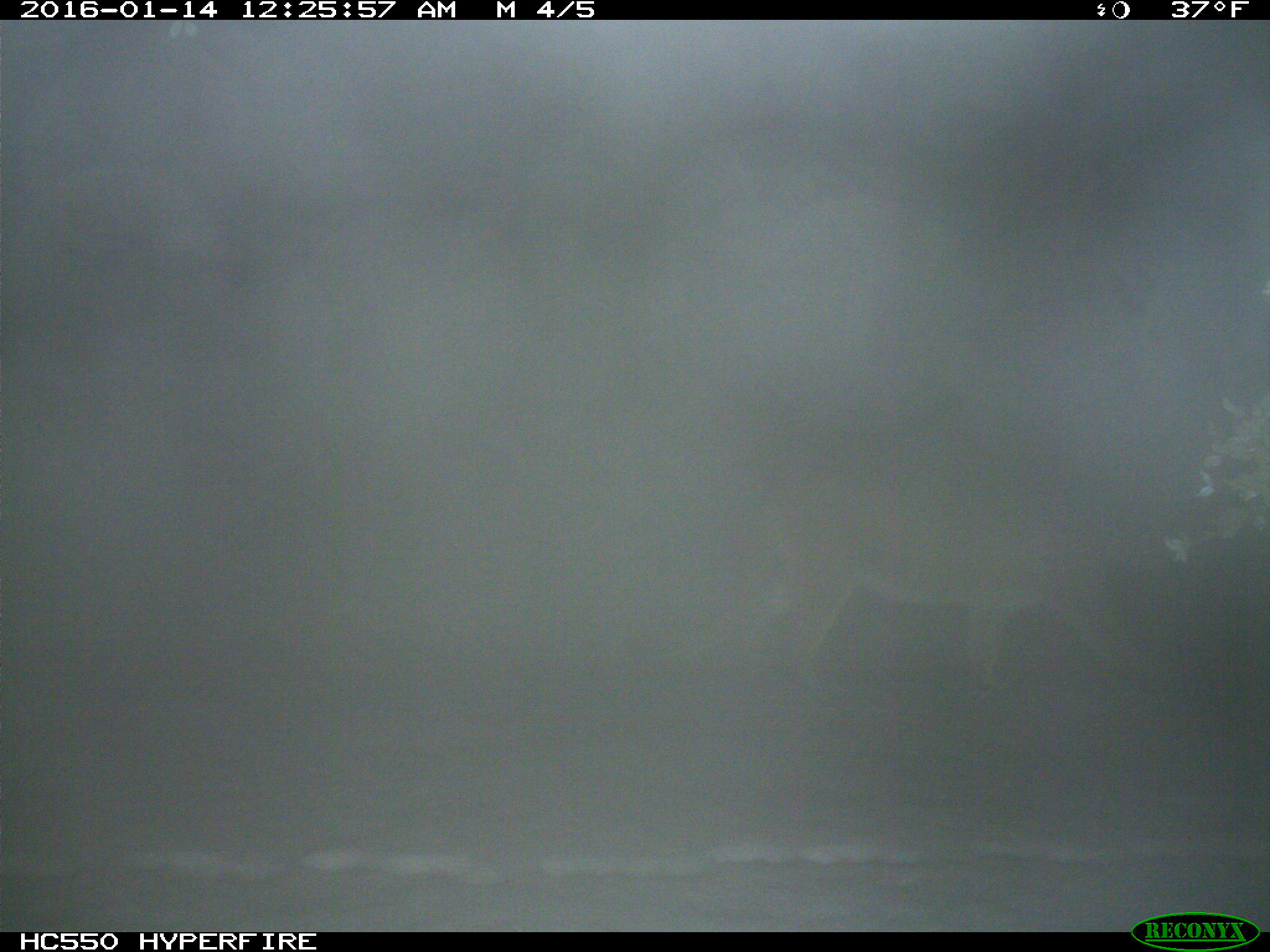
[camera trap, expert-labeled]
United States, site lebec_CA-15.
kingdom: Animalia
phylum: Chordata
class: Mammalia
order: Carnivora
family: Felidae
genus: Puma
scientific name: Puma concolor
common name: mountain lion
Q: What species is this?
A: Puma concolor (mountain lion).